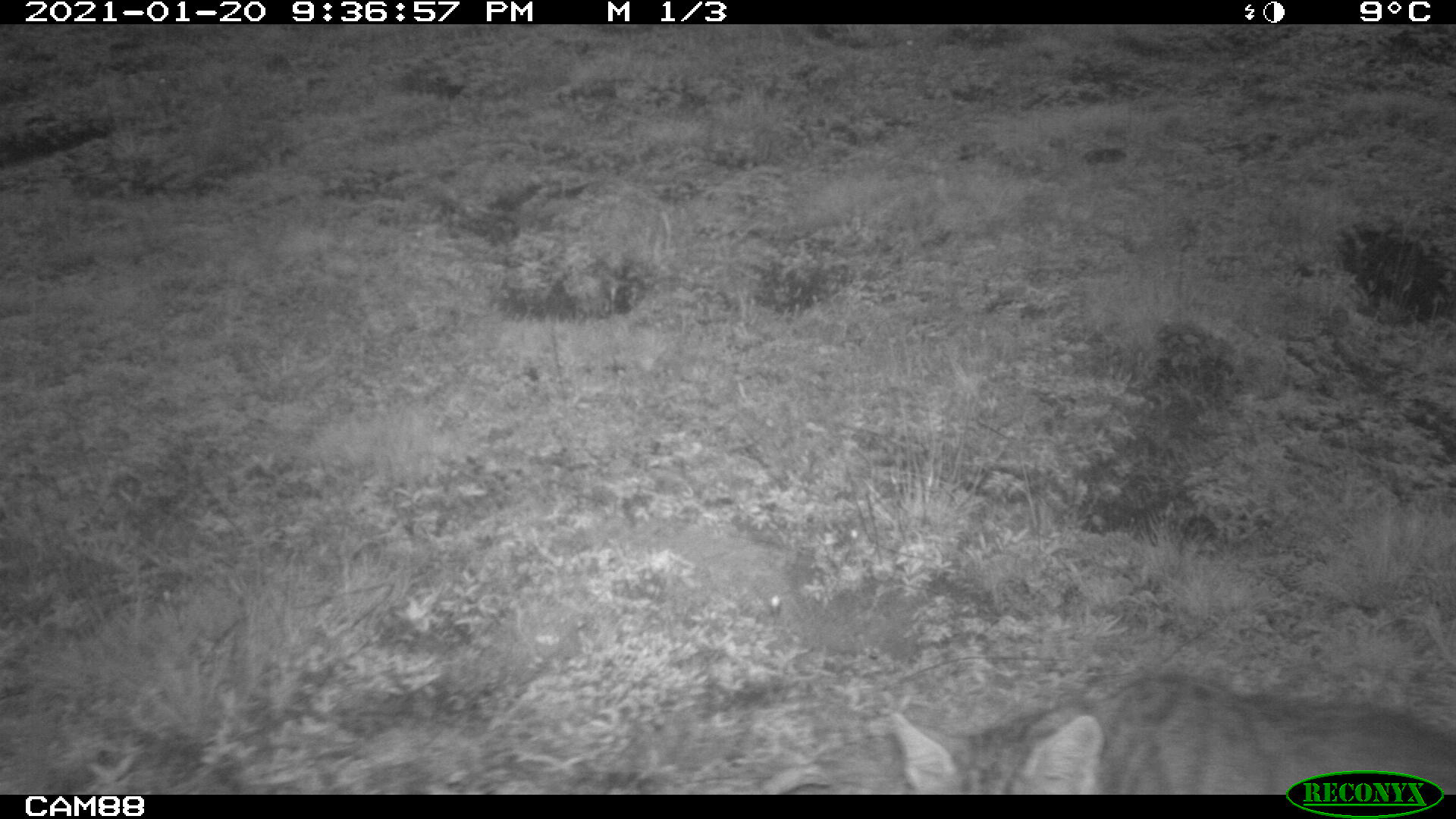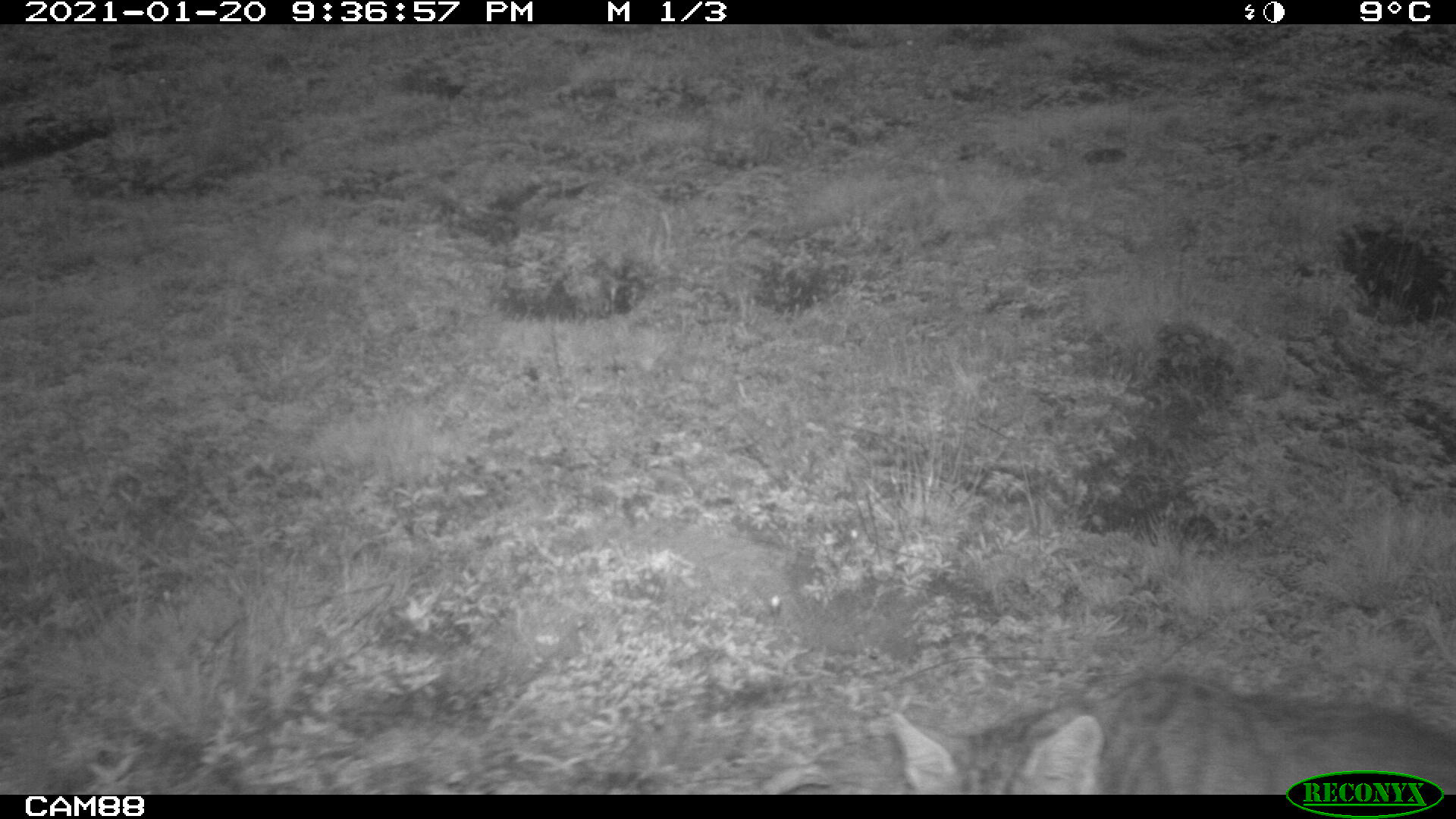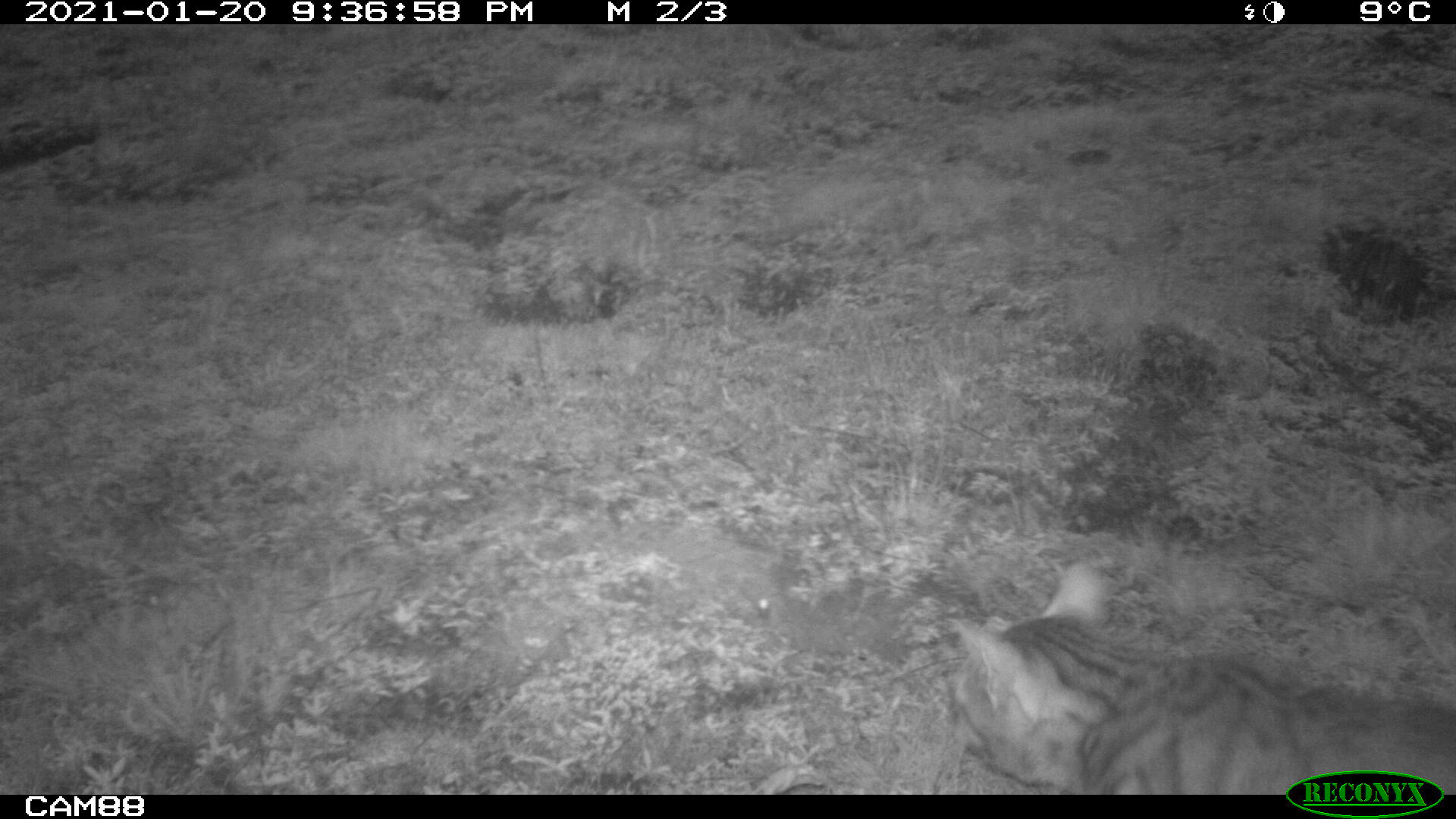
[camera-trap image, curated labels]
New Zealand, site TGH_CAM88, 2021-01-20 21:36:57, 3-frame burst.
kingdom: Animalia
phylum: Chordata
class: Mammalia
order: Carnivora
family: Felidae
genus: Felis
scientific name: Felis catus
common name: domestic cat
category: cat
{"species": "cat (domestic cat) (Felis catus)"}